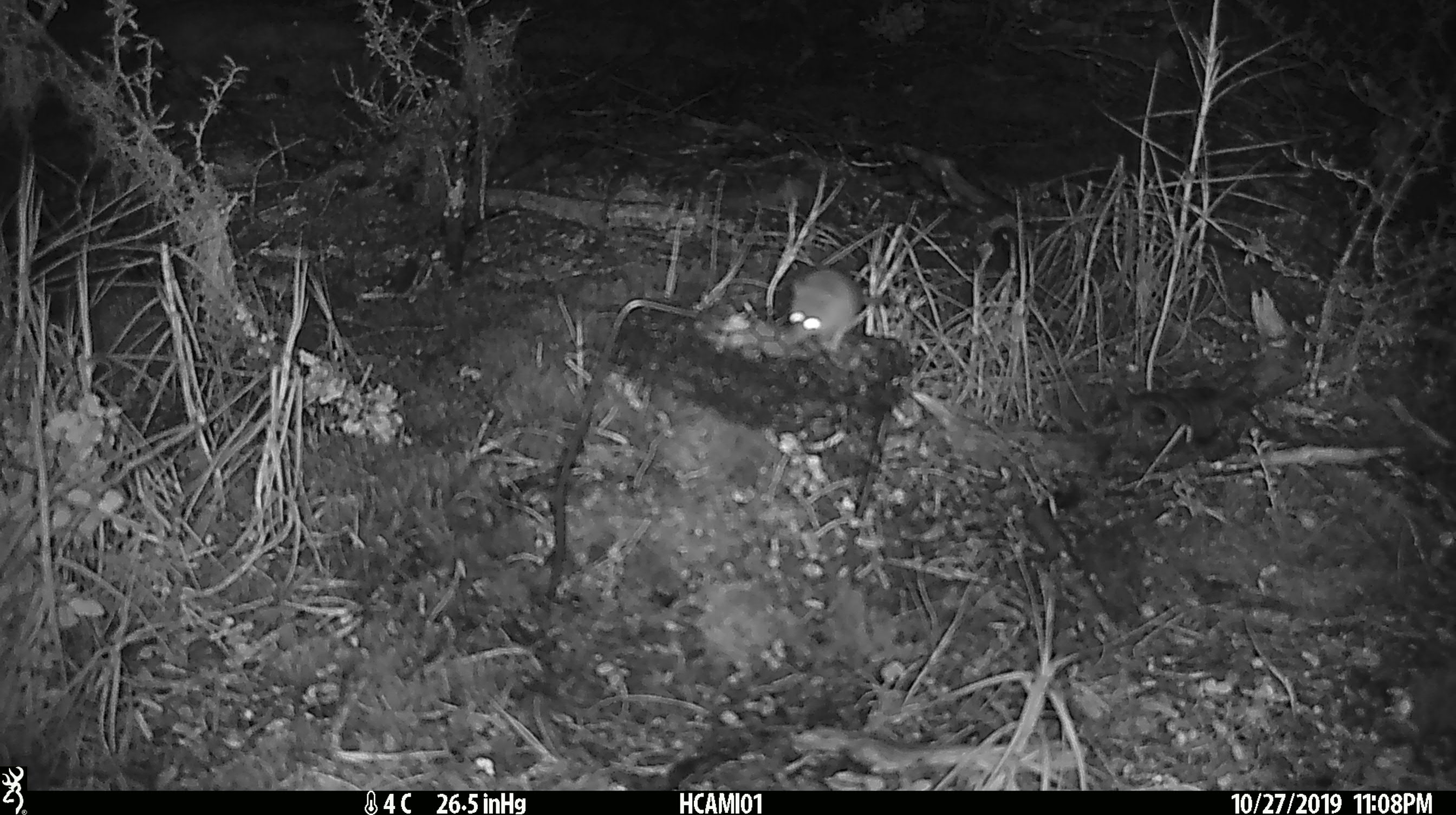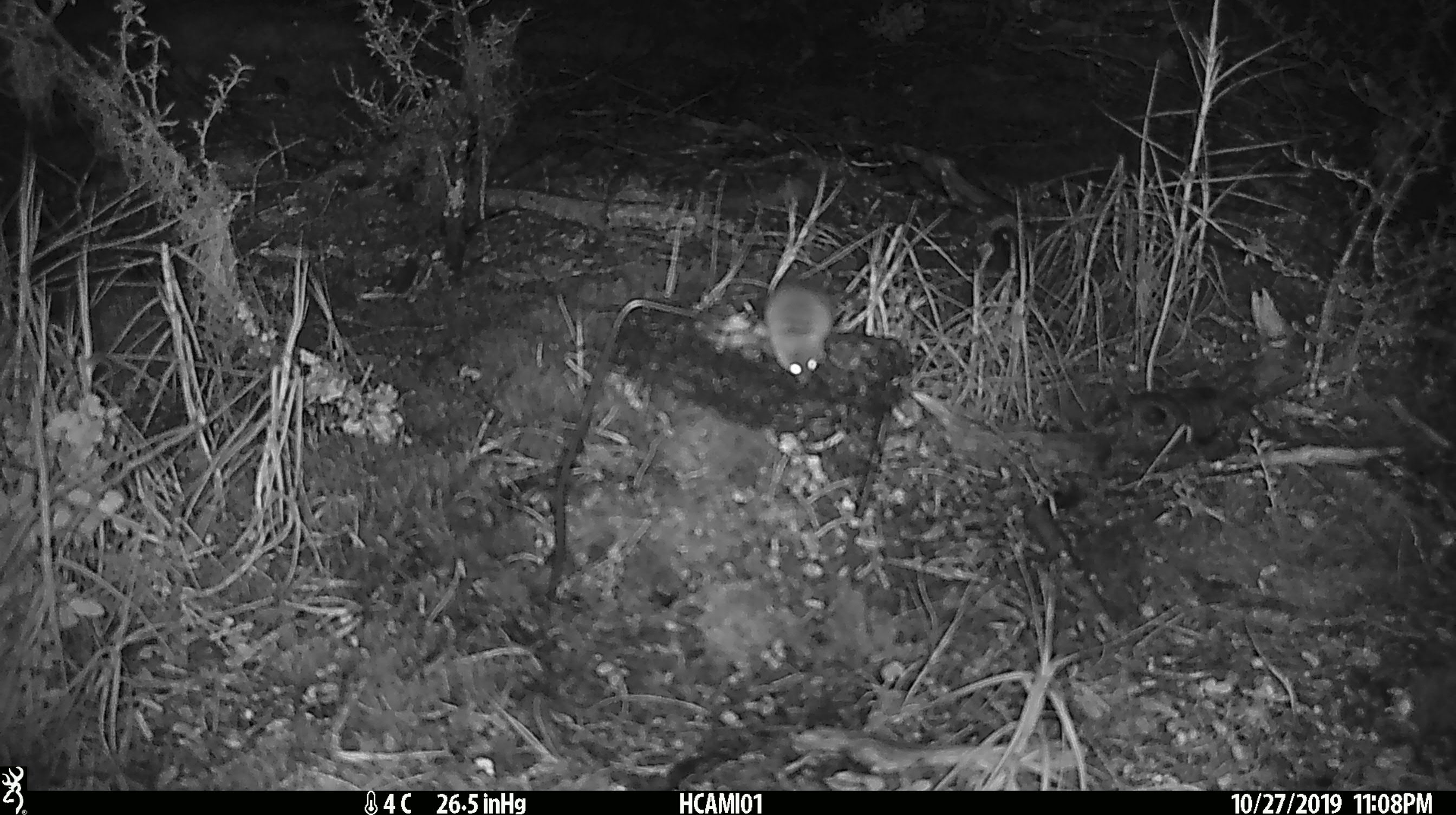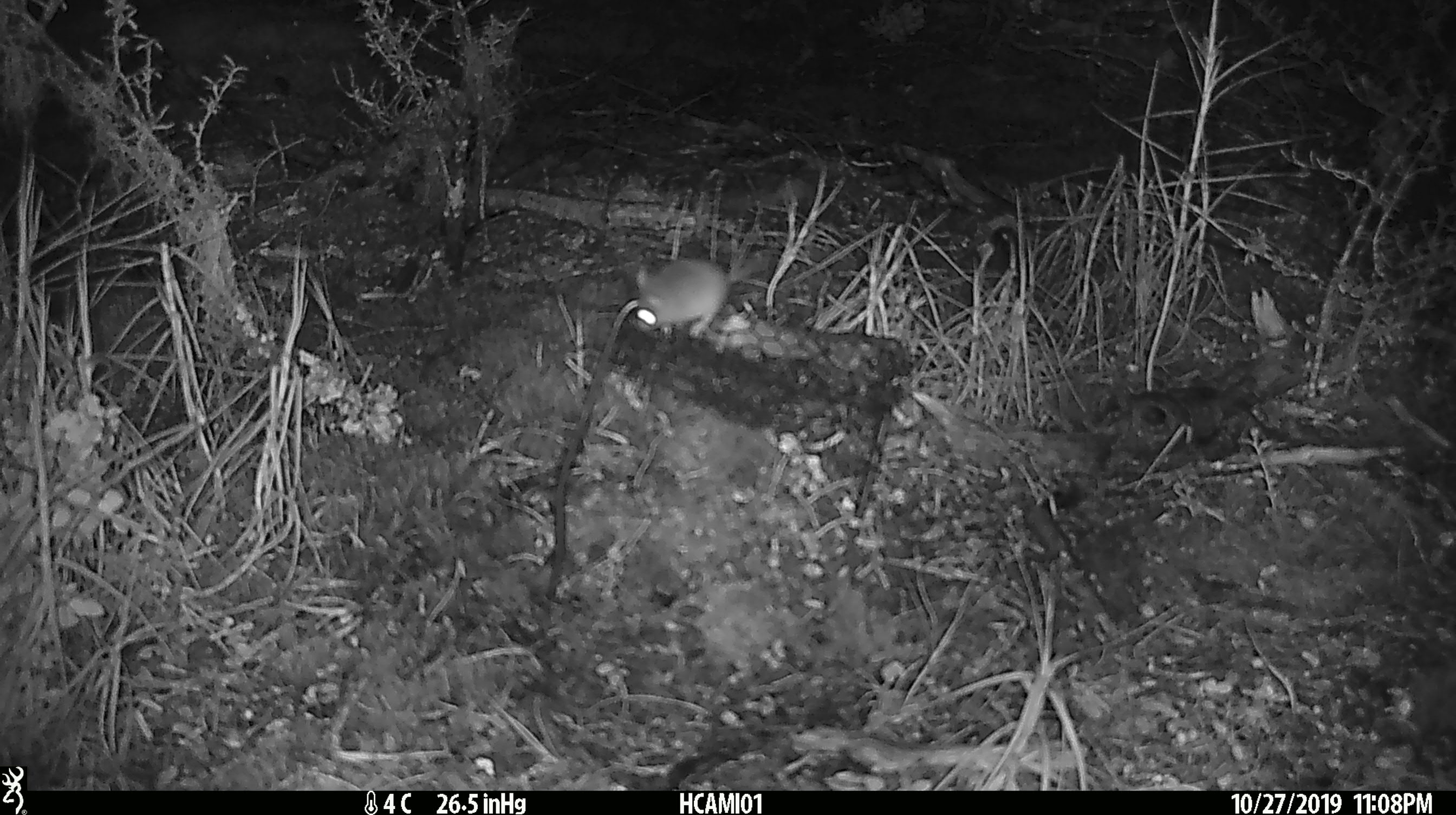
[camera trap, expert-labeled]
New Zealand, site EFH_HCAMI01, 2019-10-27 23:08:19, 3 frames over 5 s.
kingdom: Animalia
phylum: Chordata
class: Mammalia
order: Rodentia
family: Muridae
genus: Mus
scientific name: Mus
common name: mouse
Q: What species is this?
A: Mouse (Mus).